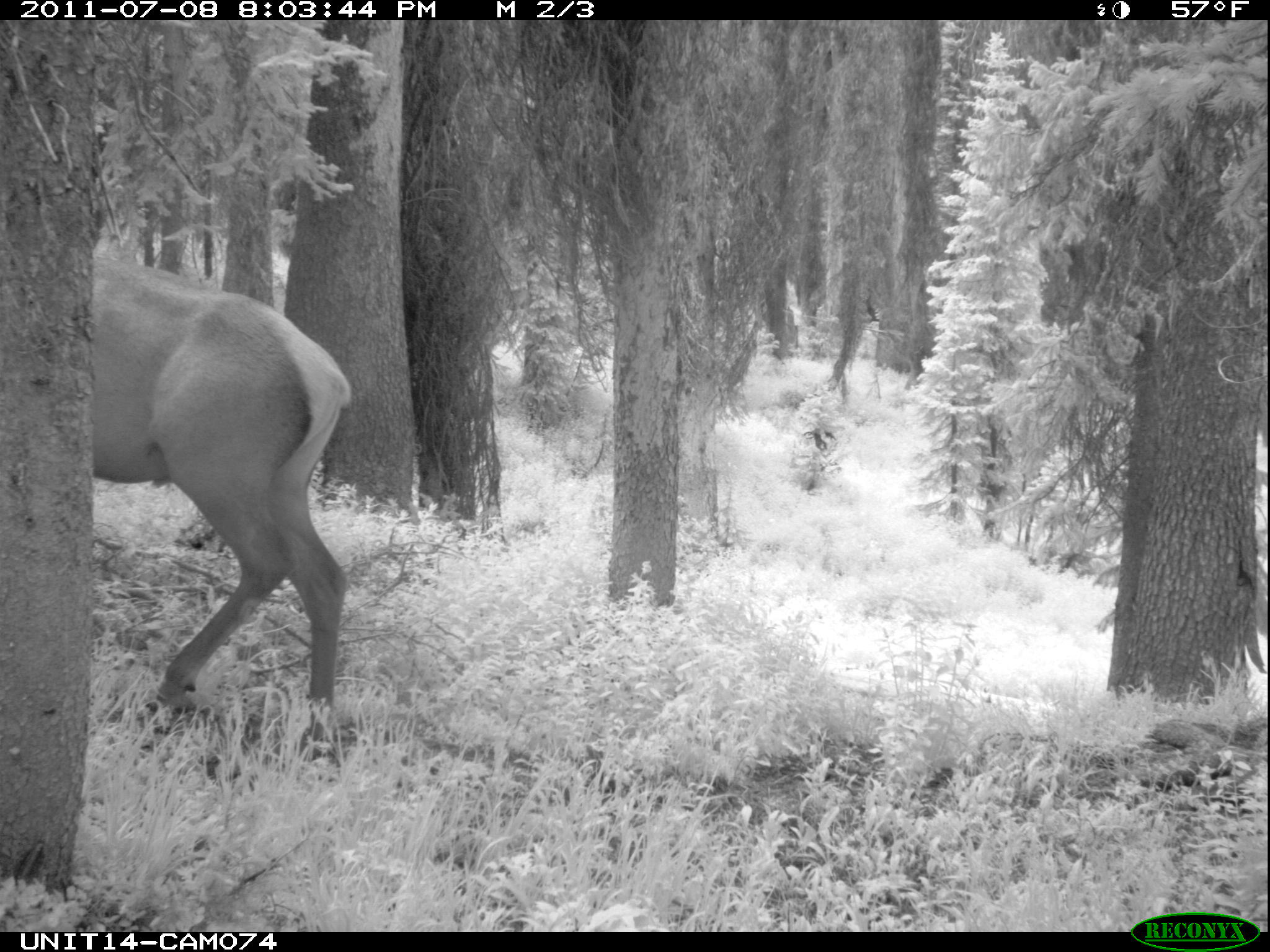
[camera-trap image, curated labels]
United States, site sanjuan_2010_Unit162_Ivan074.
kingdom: Animalia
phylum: Chordata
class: Mammalia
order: Artiodactyla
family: Cervidae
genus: Cervus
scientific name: Cervus elaphus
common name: red deer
Cervus elaphus (red deer).